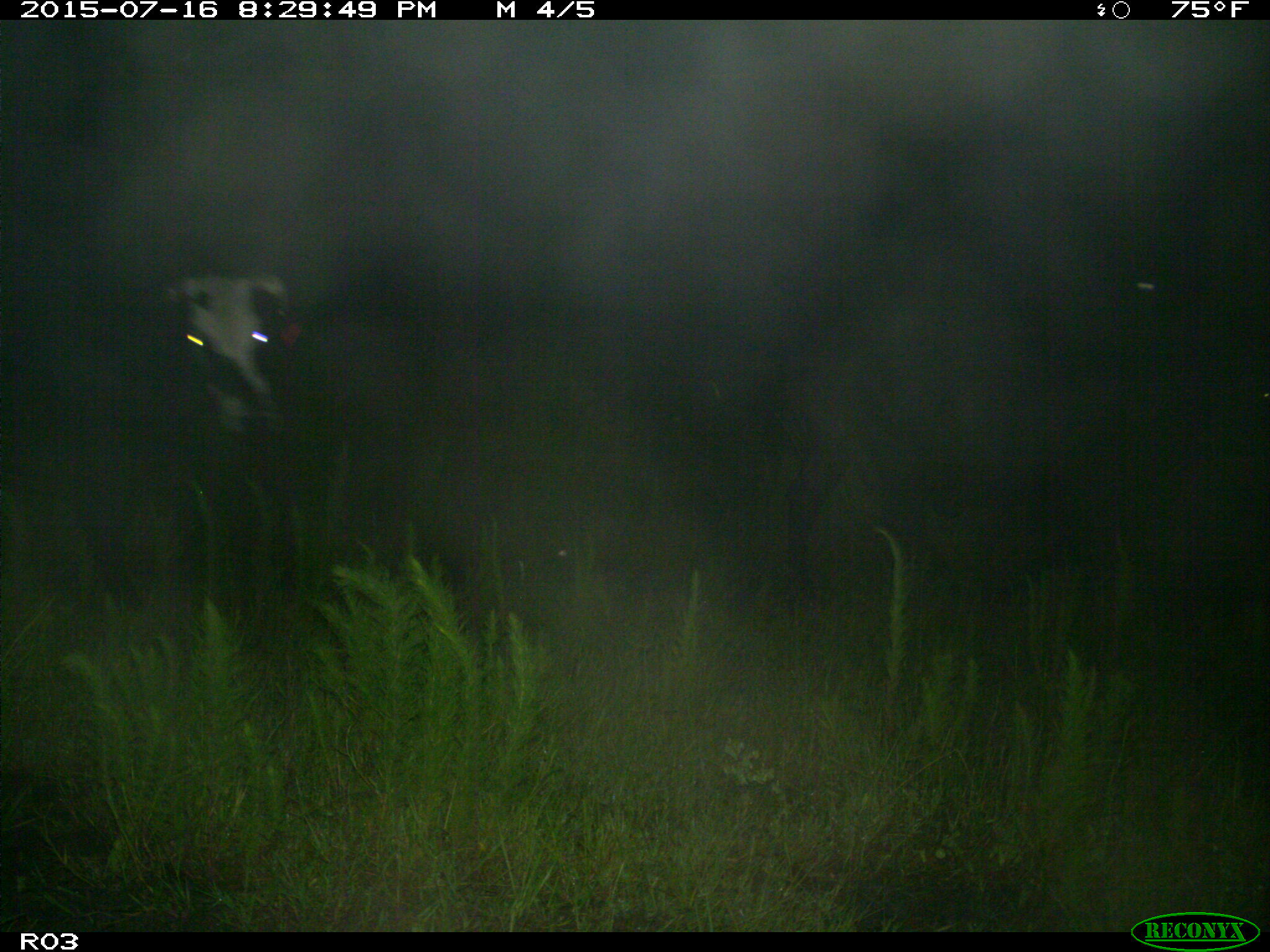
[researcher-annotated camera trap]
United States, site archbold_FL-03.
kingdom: Animalia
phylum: Chordata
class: Mammalia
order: Artiodactyla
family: Bovidae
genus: Bos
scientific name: Bos taurus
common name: domestic cow